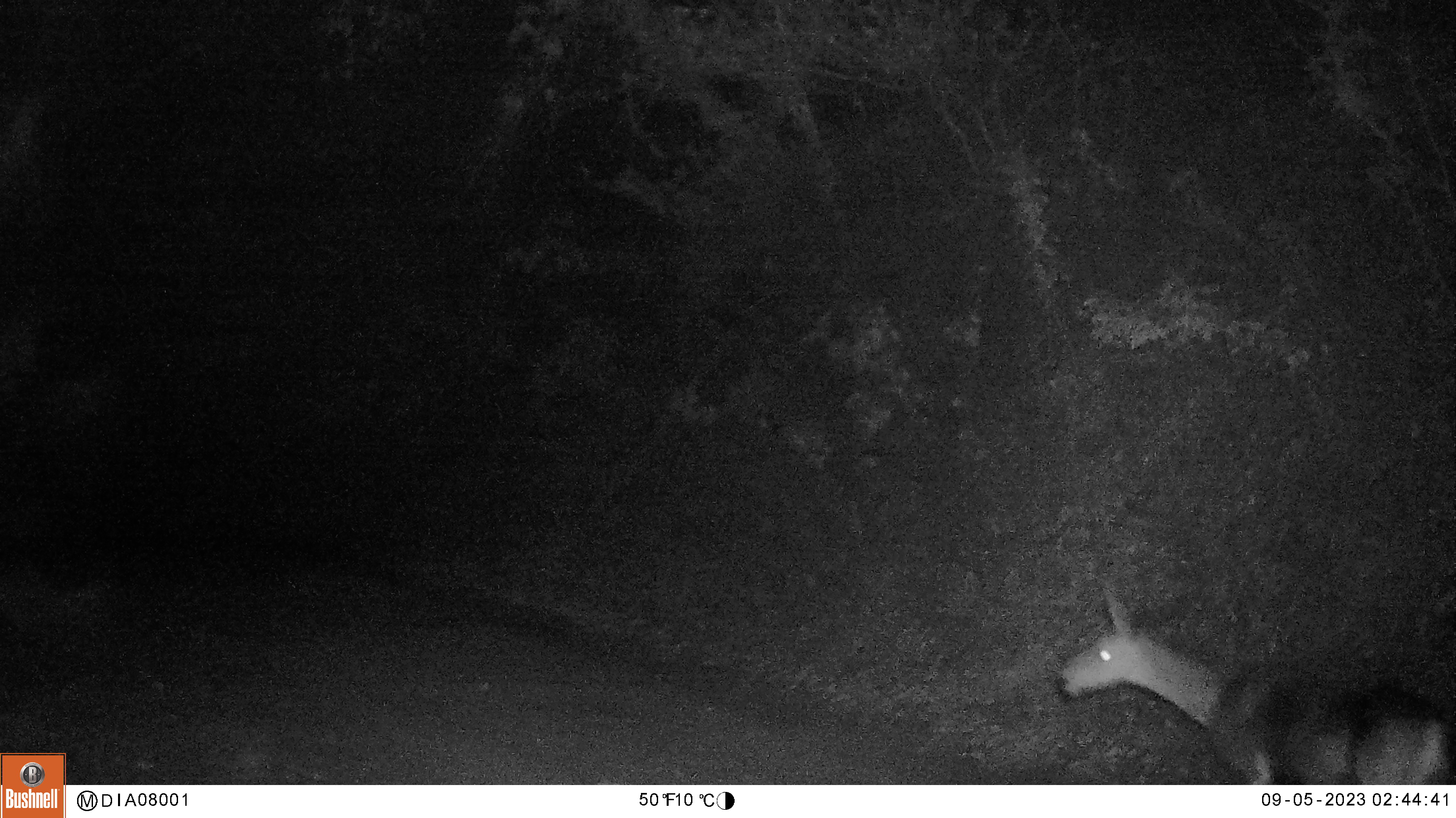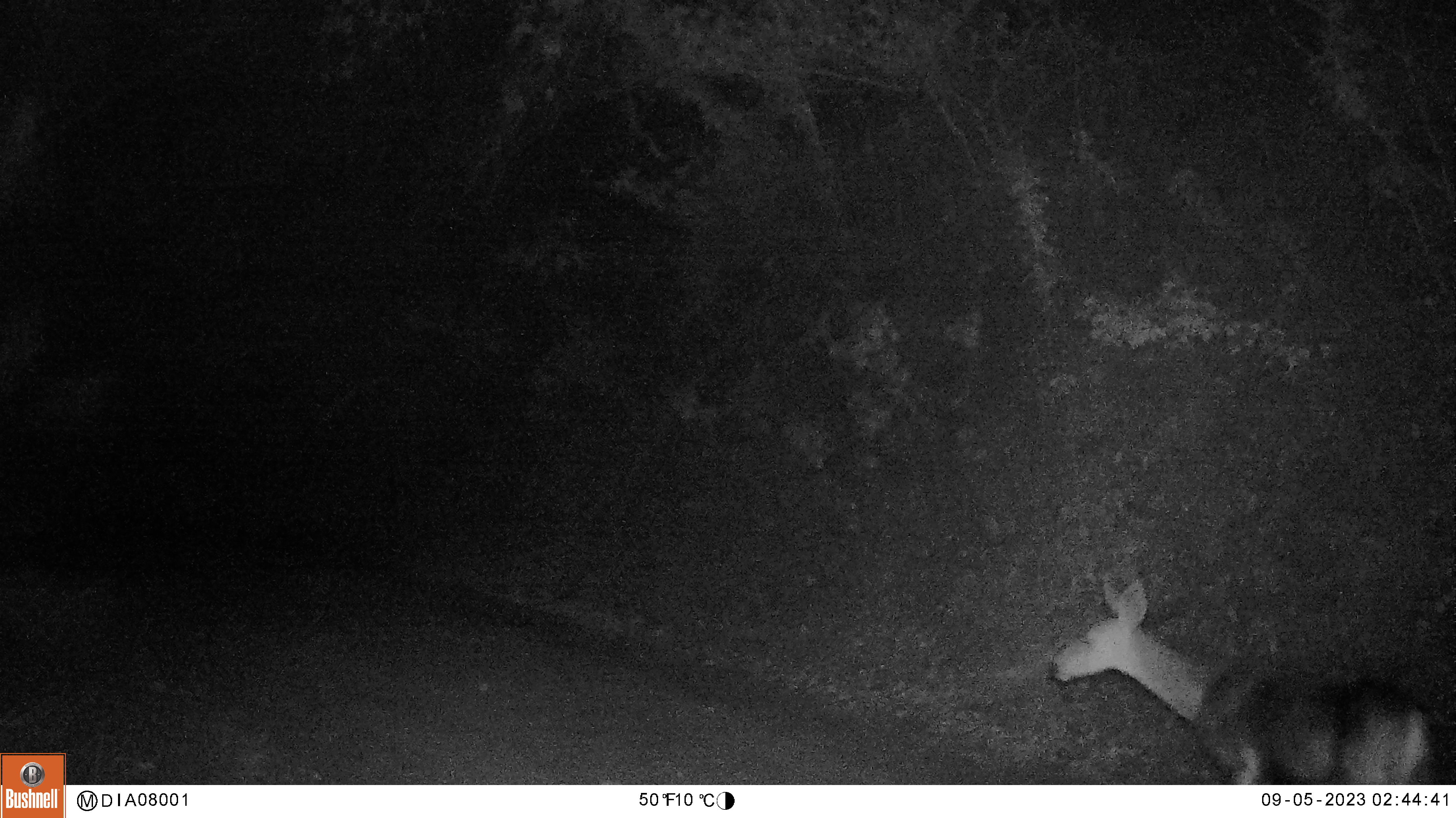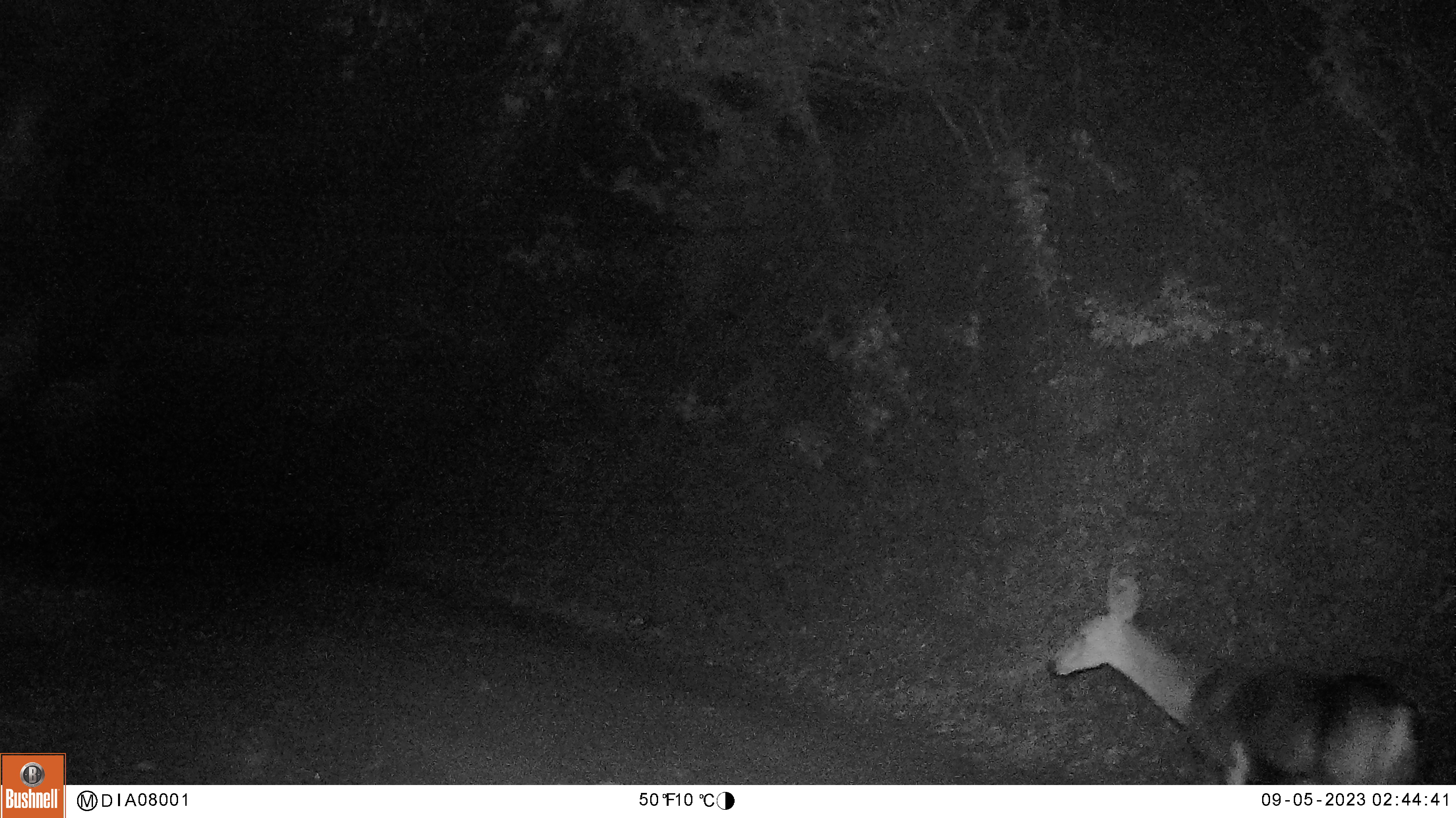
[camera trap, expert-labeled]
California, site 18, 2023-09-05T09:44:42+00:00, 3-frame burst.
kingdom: Animalia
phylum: Chordata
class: Mammalia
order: Artiodactyla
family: Cervidae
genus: Odocoileus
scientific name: Odocoileus hemionus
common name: mule deer